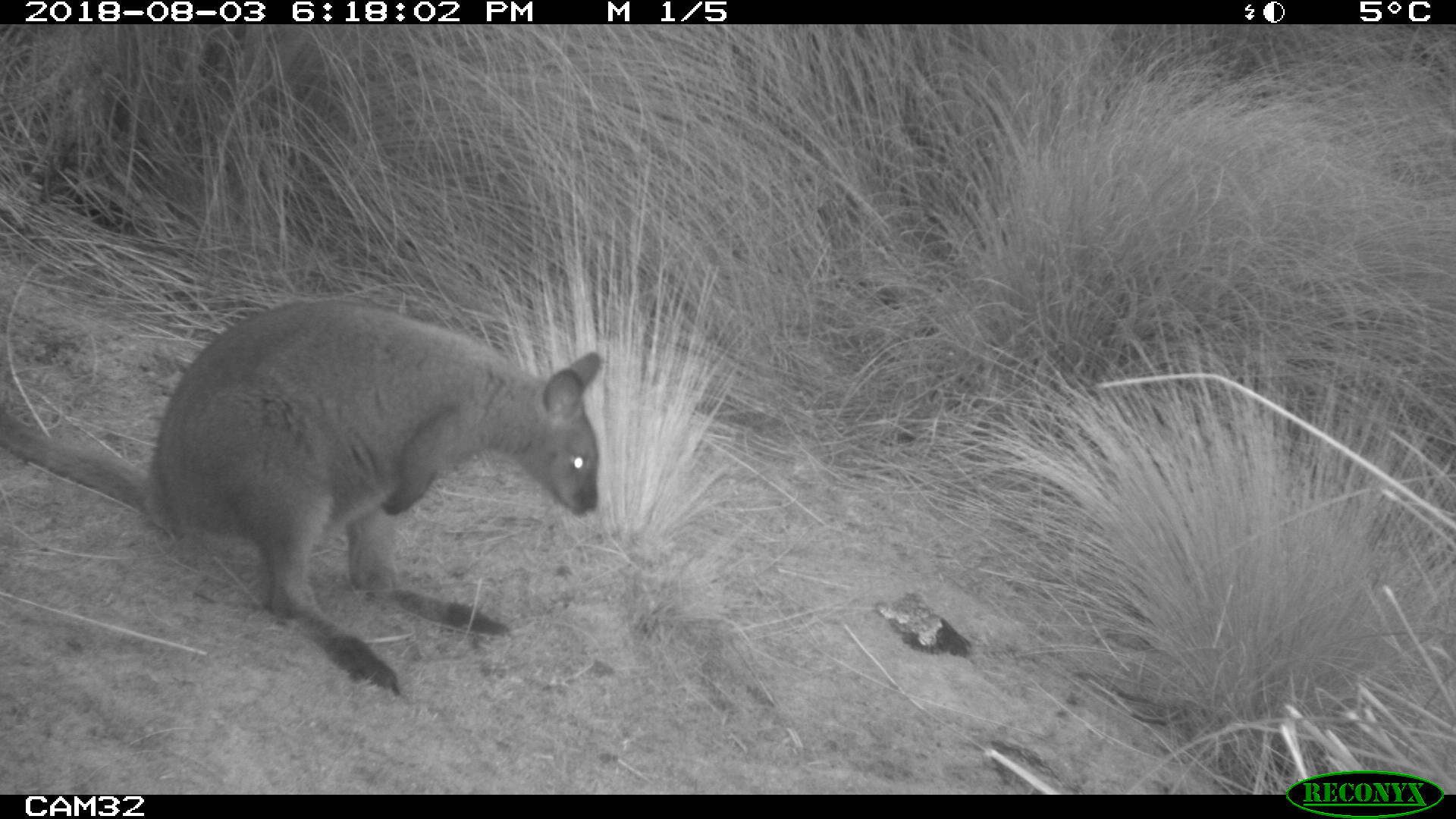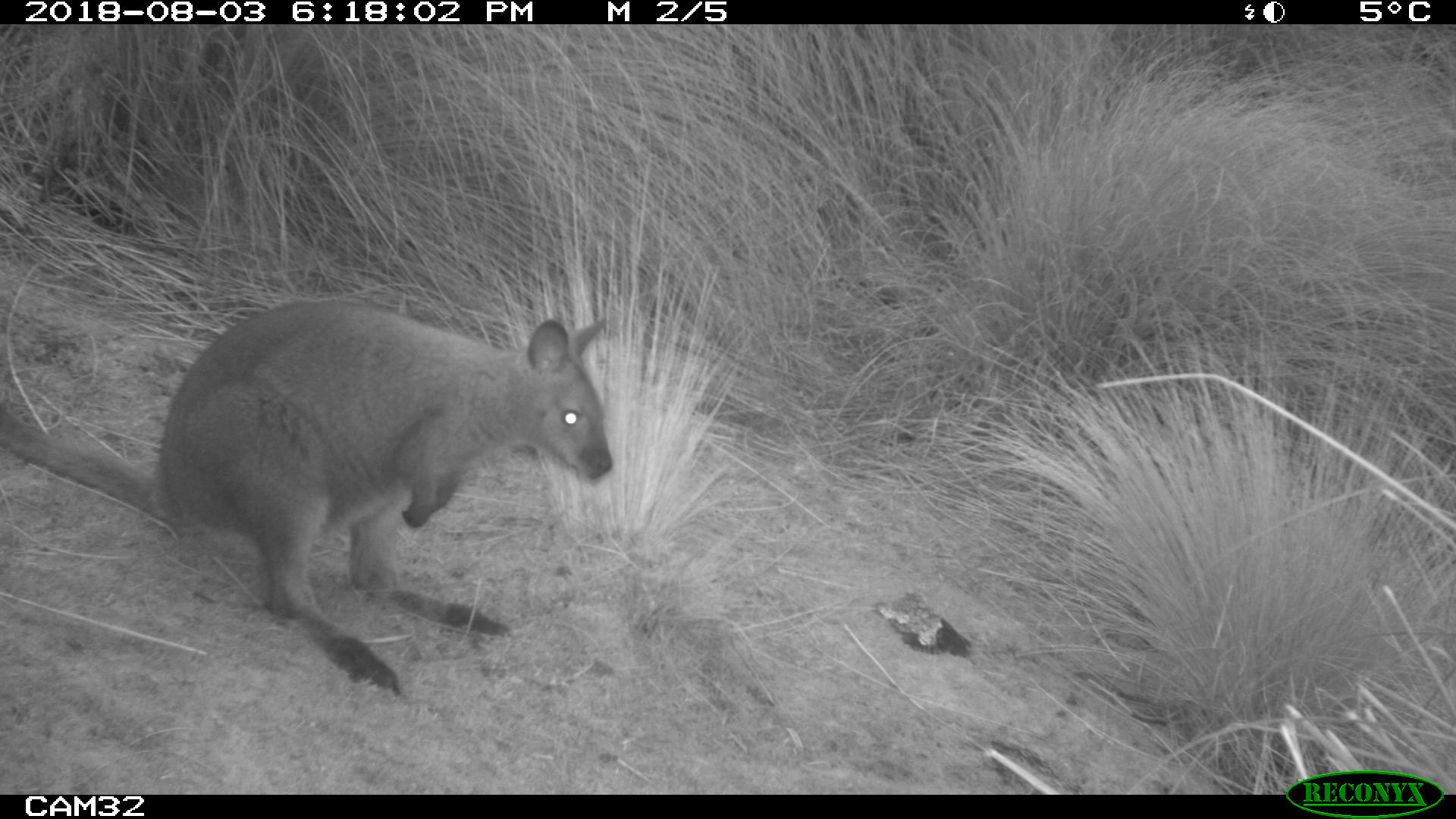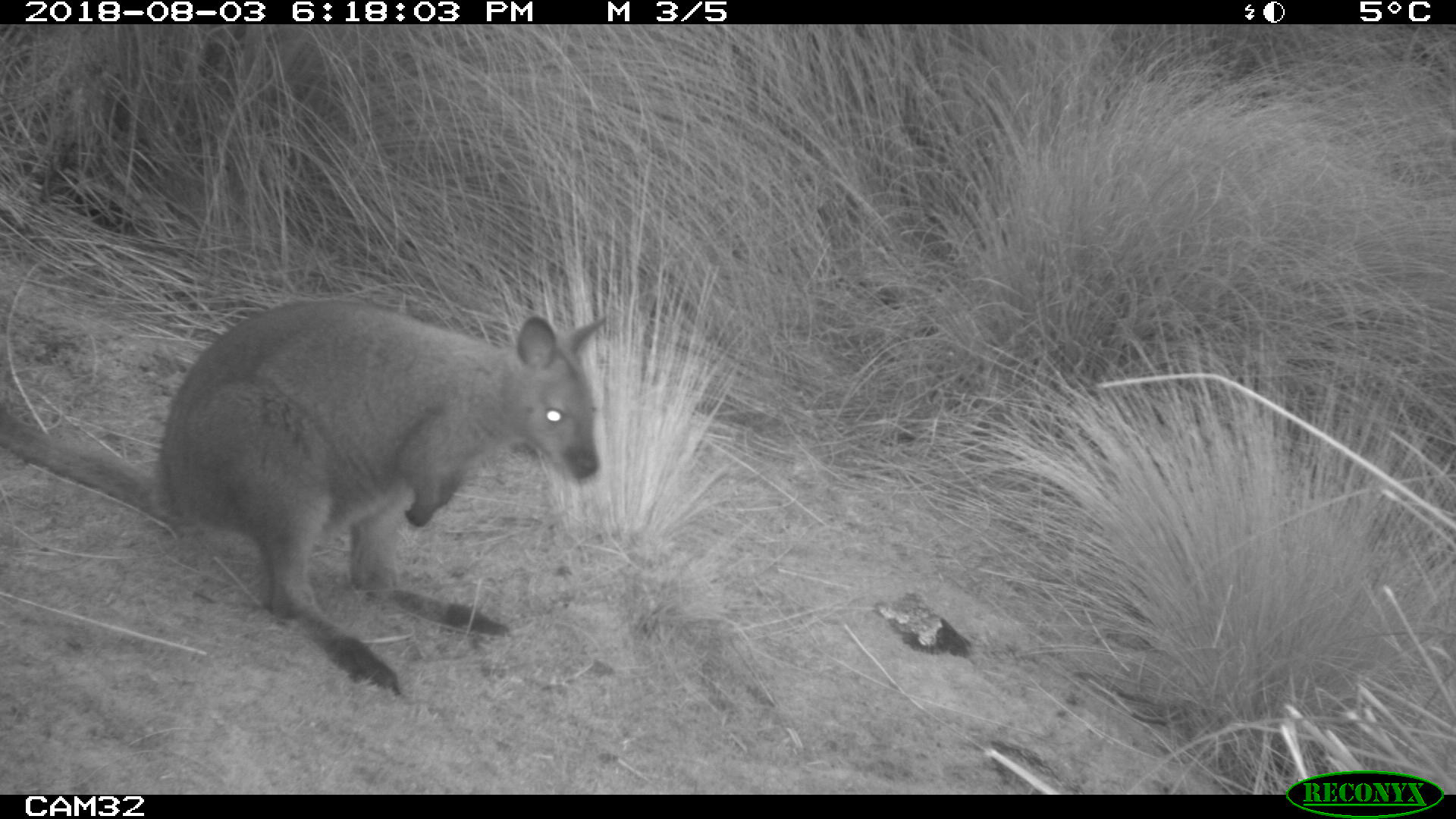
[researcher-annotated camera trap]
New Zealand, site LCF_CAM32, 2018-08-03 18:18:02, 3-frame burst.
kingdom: Animalia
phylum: Chordata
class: Mammalia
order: Diprotodontia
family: Macropodidae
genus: Notamacropus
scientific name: Notamacropus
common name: wallaby